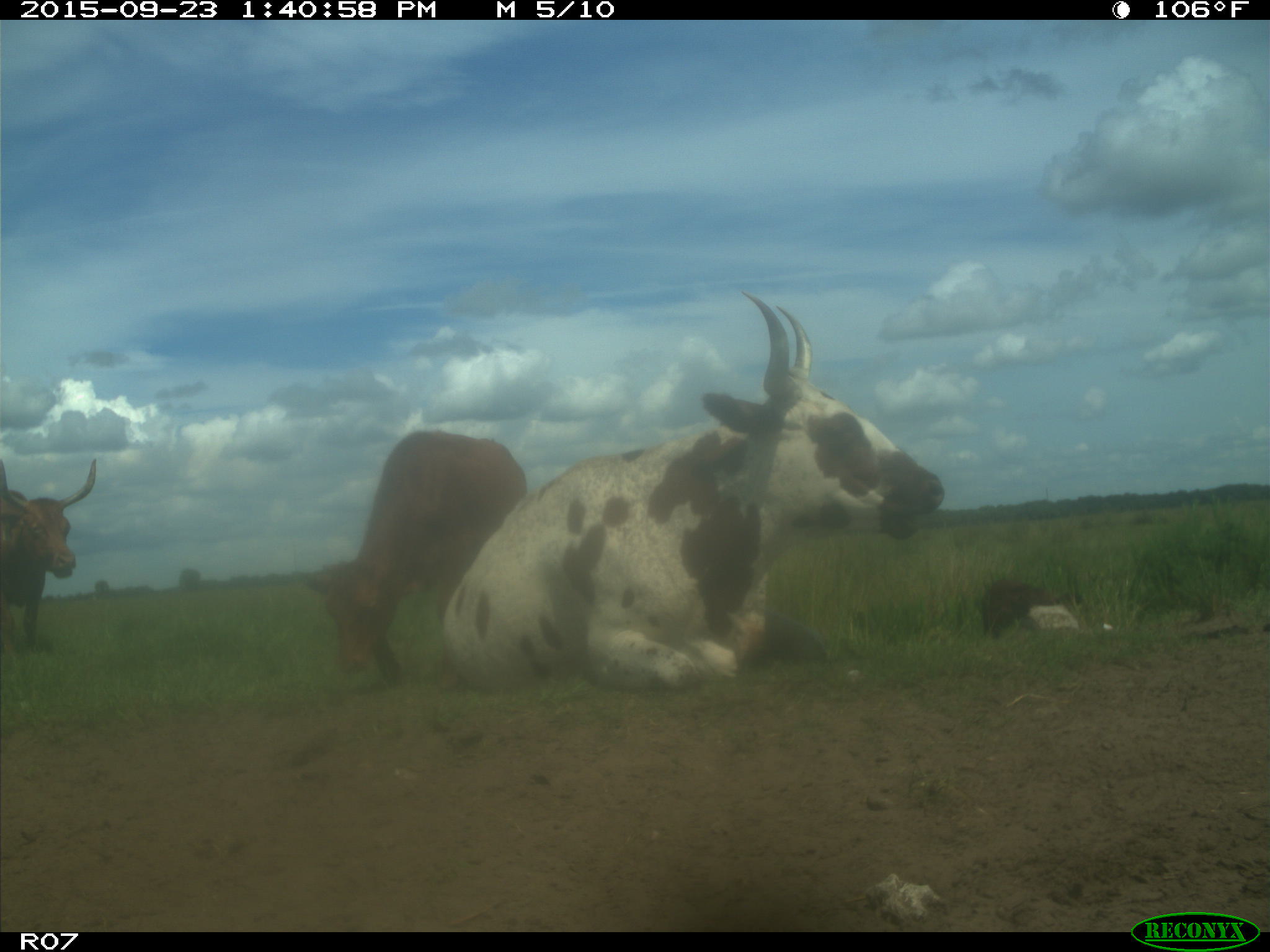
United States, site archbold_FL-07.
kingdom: Animalia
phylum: Chordata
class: Mammalia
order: Artiodactyla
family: Bovidae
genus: Bos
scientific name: Bos taurus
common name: domestic cow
Bos taurus (domestic cow).